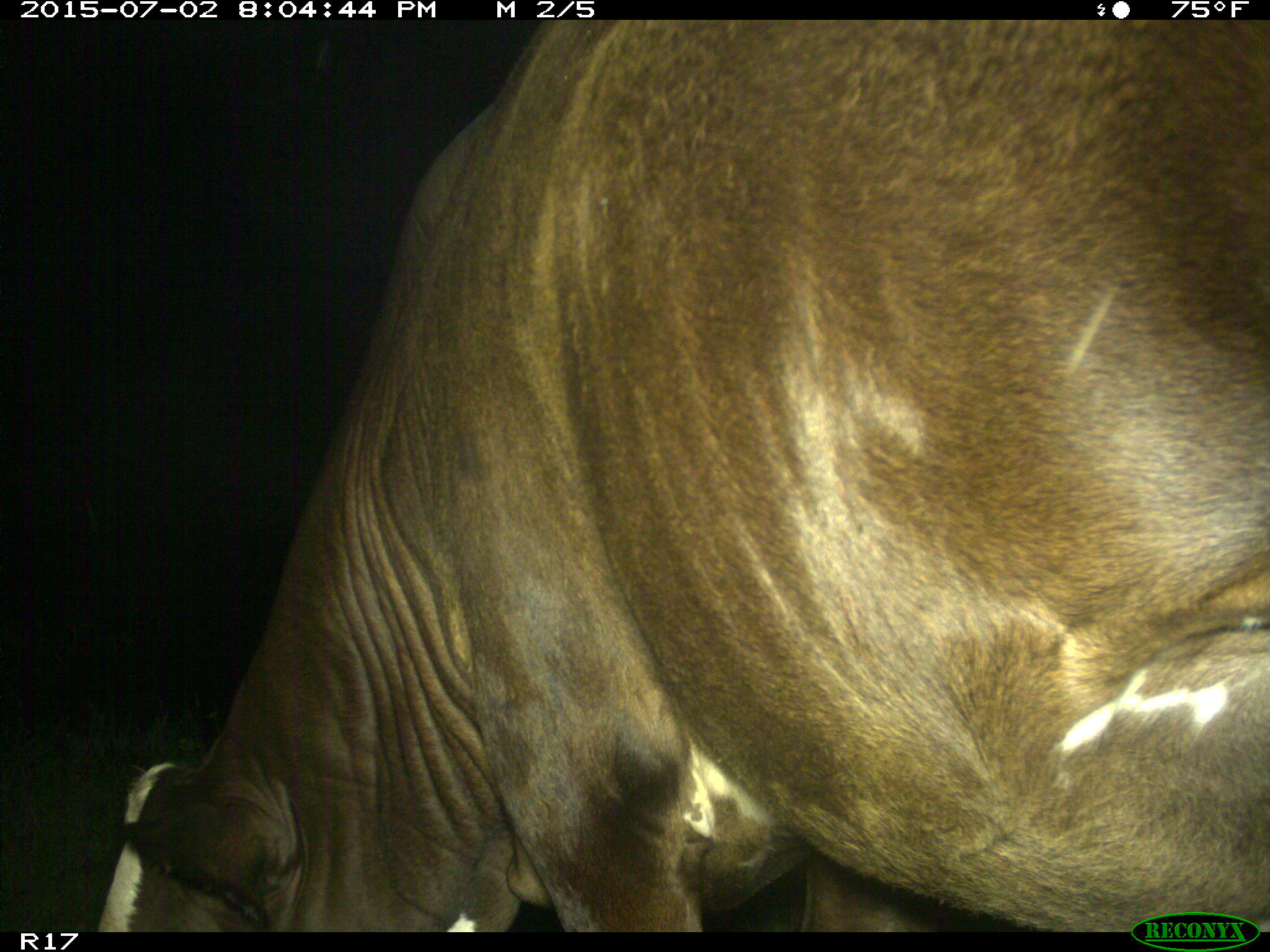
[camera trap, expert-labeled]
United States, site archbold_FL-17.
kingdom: Animalia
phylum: Chordata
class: Mammalia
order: Artiodactyla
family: Bovidae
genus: Bos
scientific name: Bos taurus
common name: domestic cow